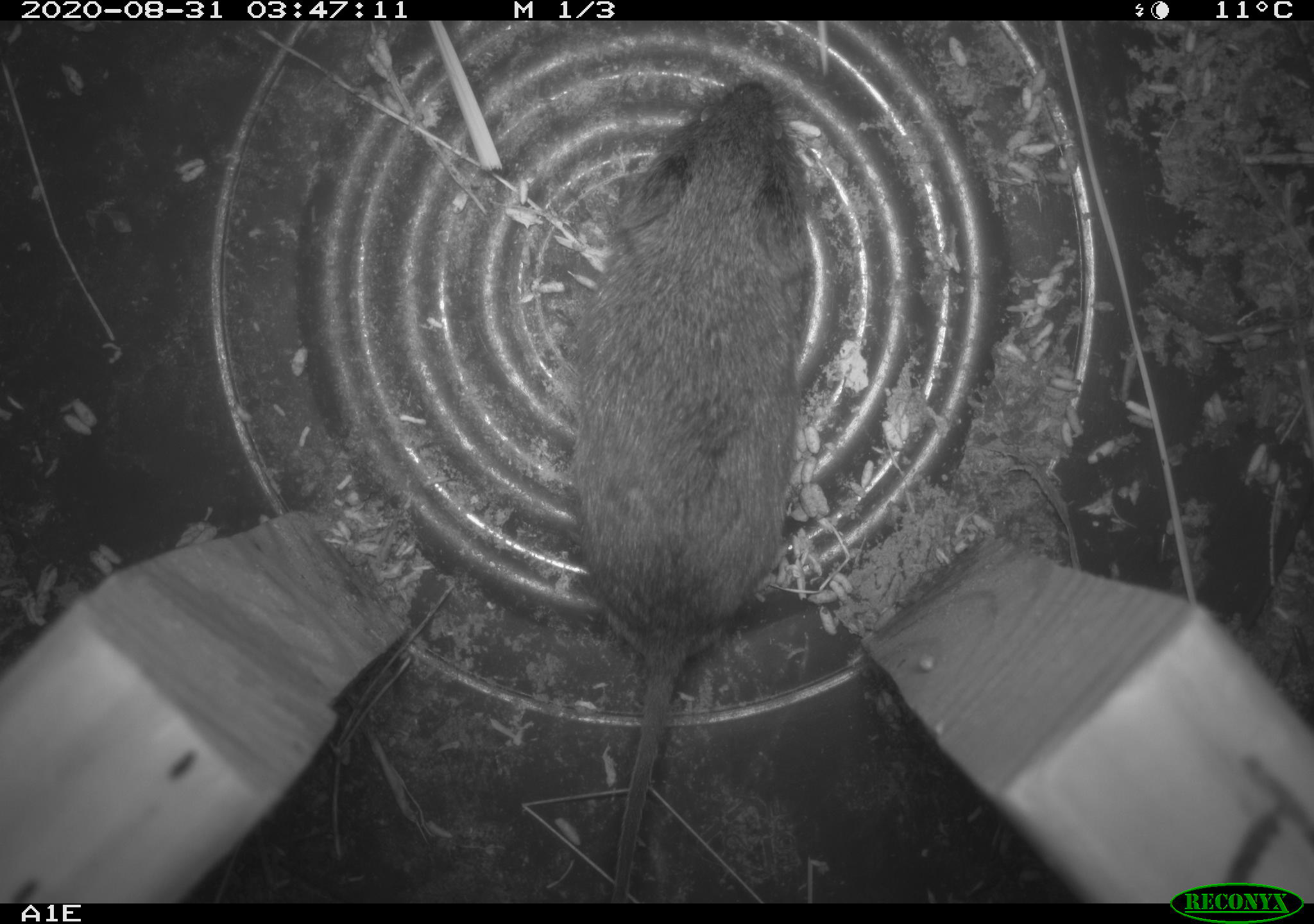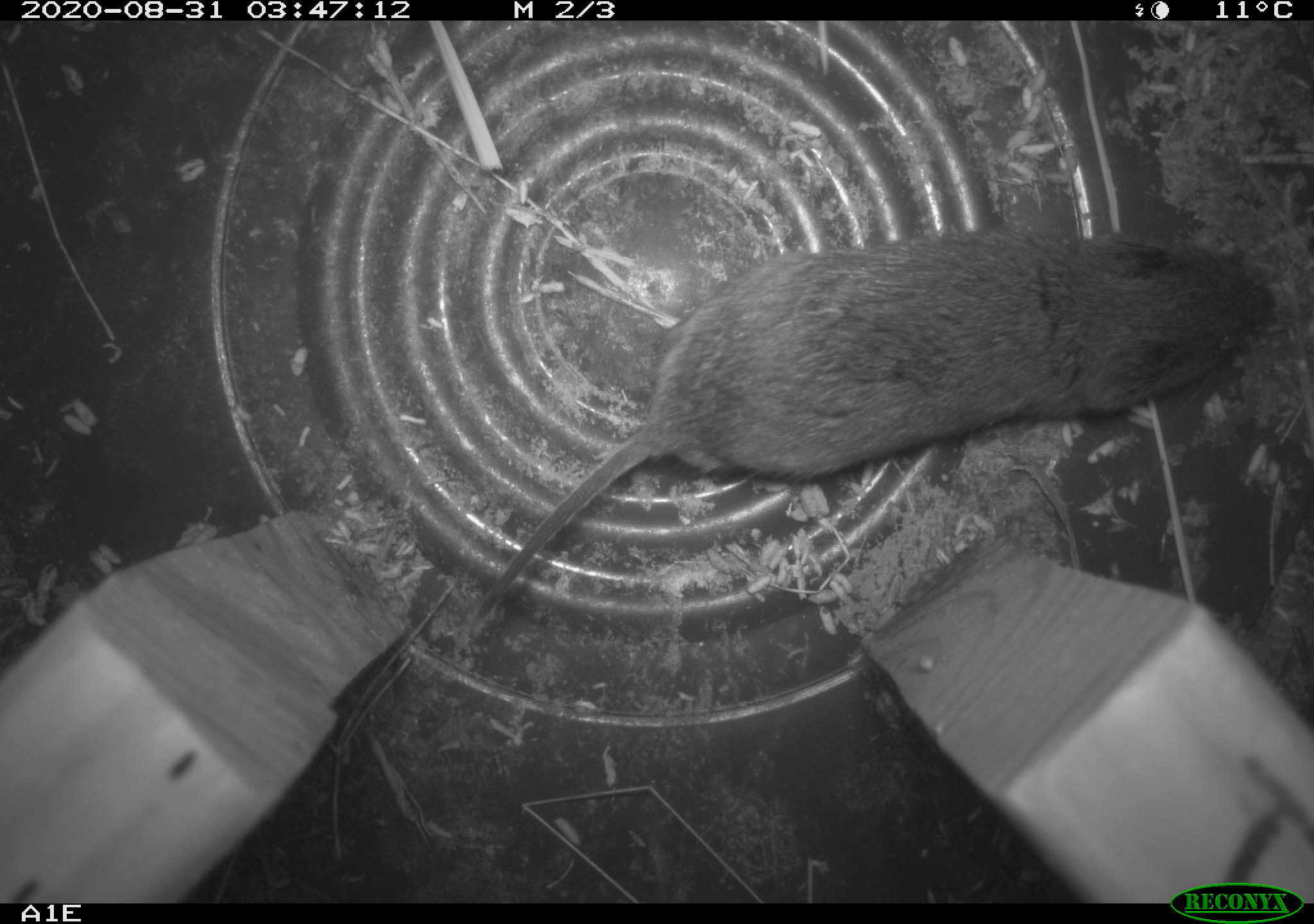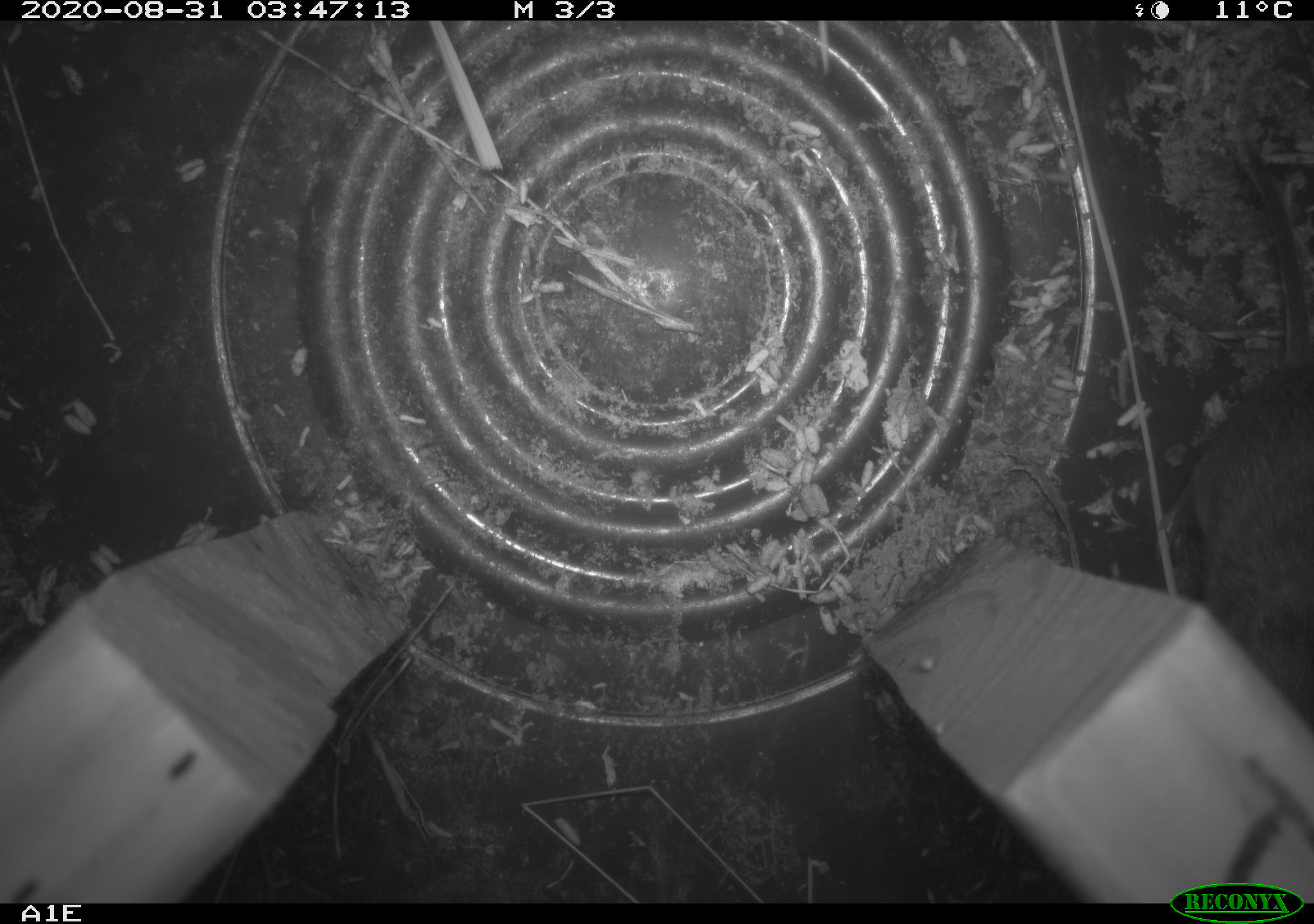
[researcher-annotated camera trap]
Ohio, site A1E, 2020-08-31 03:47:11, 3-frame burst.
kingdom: Animalia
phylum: Chordata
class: Mammalia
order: Rodentia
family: Cricetidae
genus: Microtus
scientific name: Microtus pennsylvanicus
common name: meadow vole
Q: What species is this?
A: Meadow vole (Microtus pennsylvanicus).